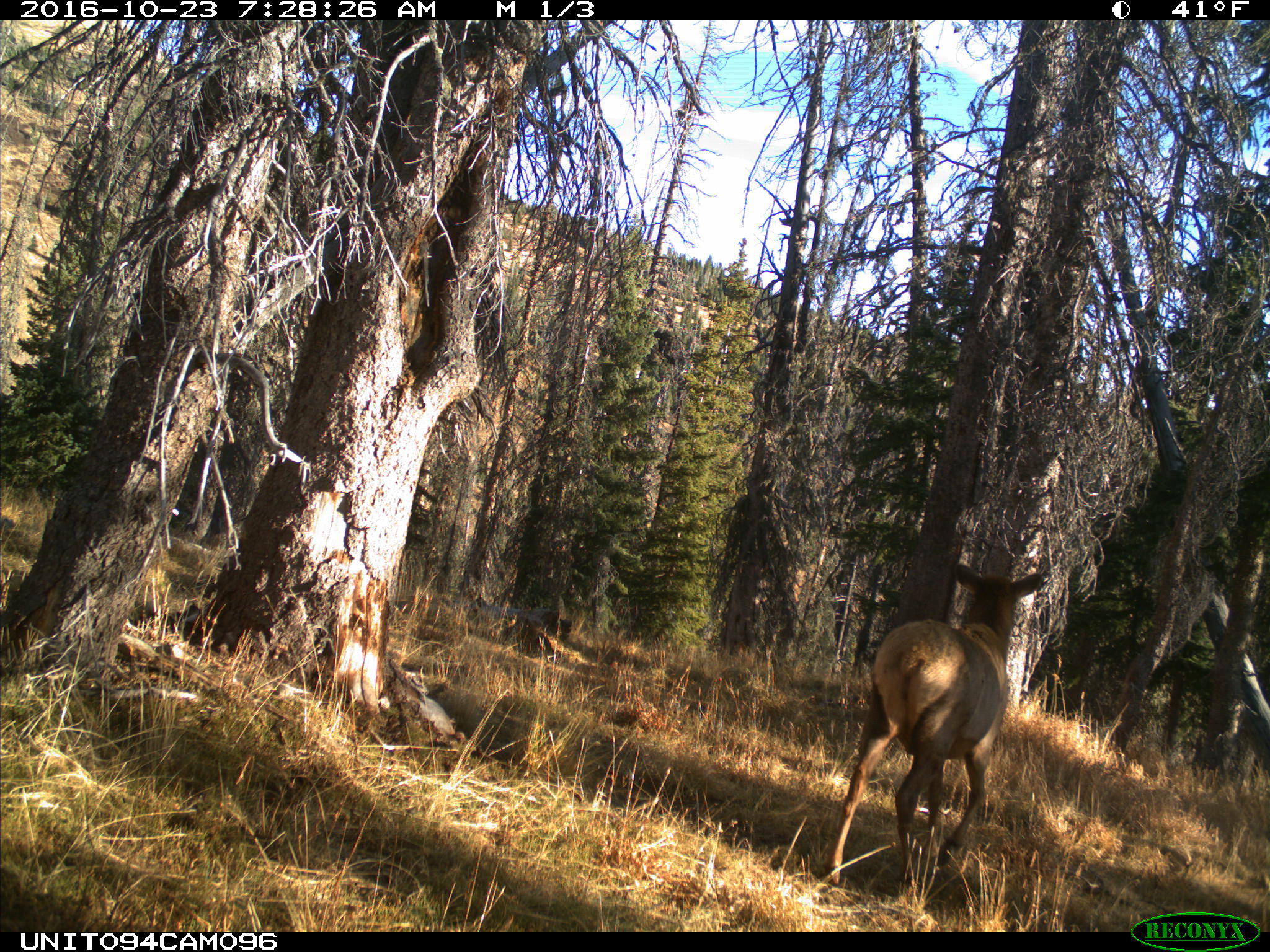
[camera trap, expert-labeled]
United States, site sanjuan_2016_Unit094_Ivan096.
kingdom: Animalia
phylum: Chordata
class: Mammalia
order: Artiodactyla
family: Cervidae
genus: Cervus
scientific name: Cervus elaphus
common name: red deer